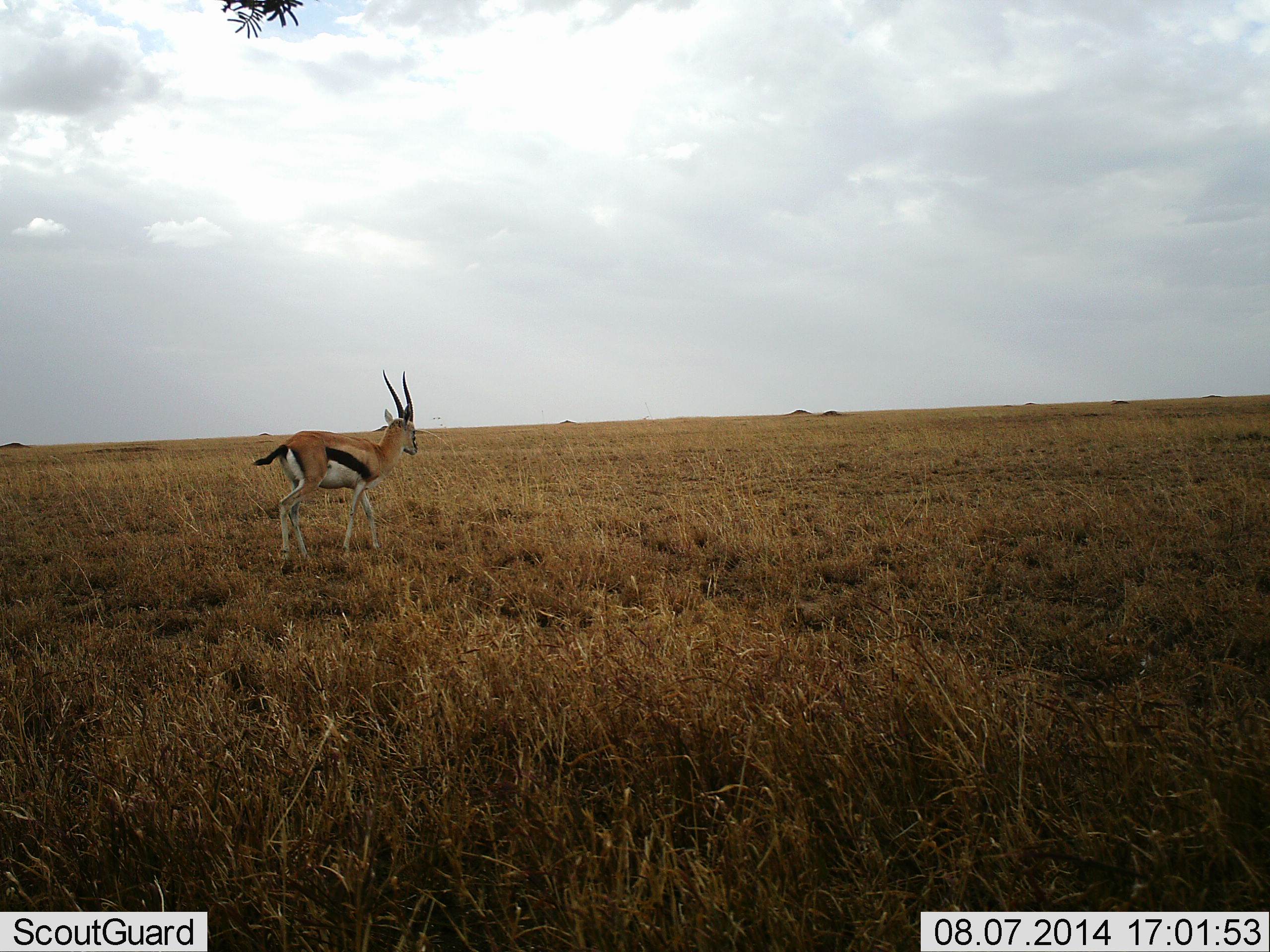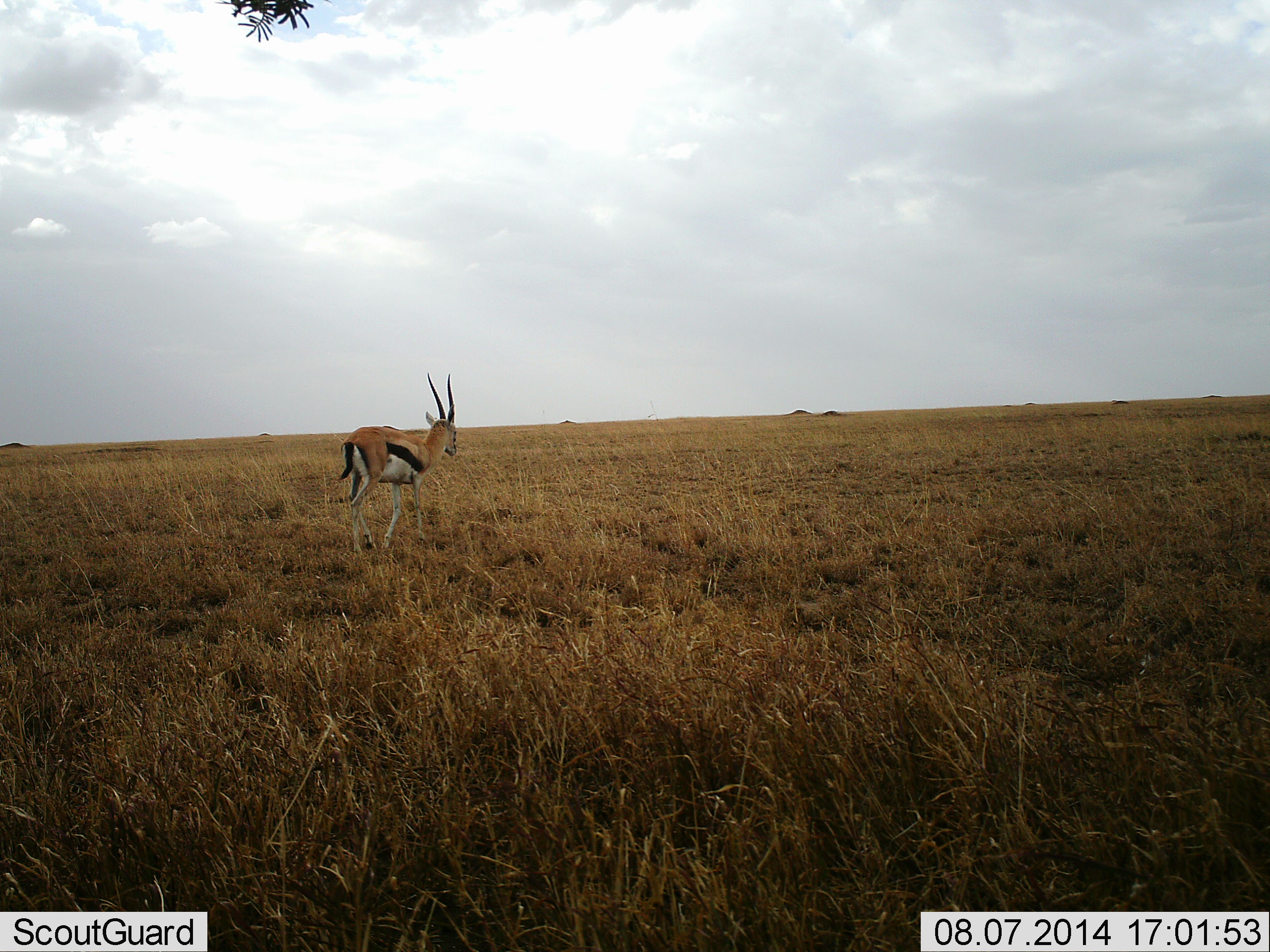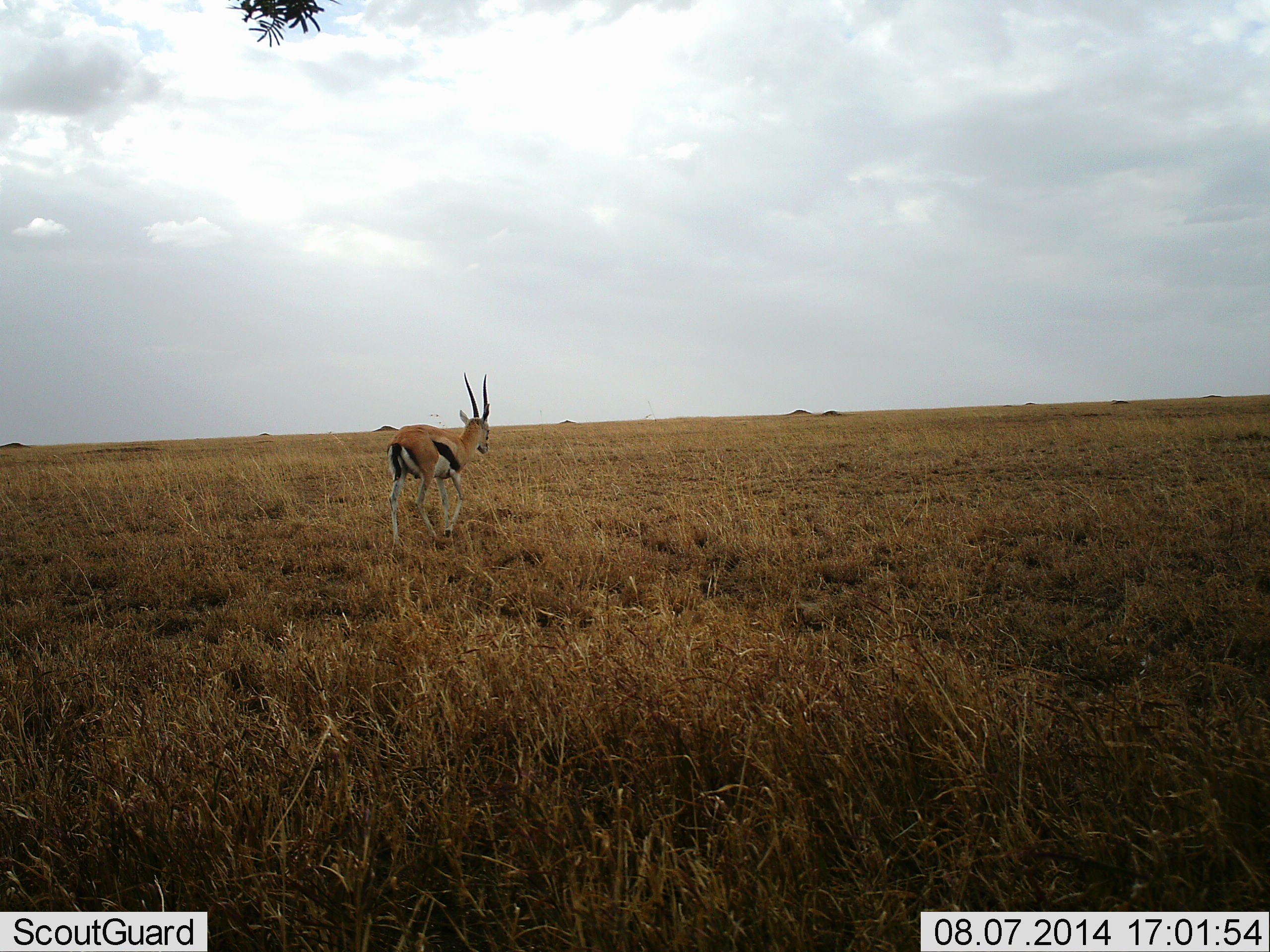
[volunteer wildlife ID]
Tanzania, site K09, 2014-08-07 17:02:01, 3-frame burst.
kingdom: Animalia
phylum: Chordata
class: Mammalia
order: Artiodactyla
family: Bovidae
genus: Eudorcas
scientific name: Eudorcas thomsonii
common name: thomson's gazelle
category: gazellethomsons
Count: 1.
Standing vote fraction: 20%.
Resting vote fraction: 0%.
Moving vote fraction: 90%.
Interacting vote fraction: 0%.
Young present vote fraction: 0%.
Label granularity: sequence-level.